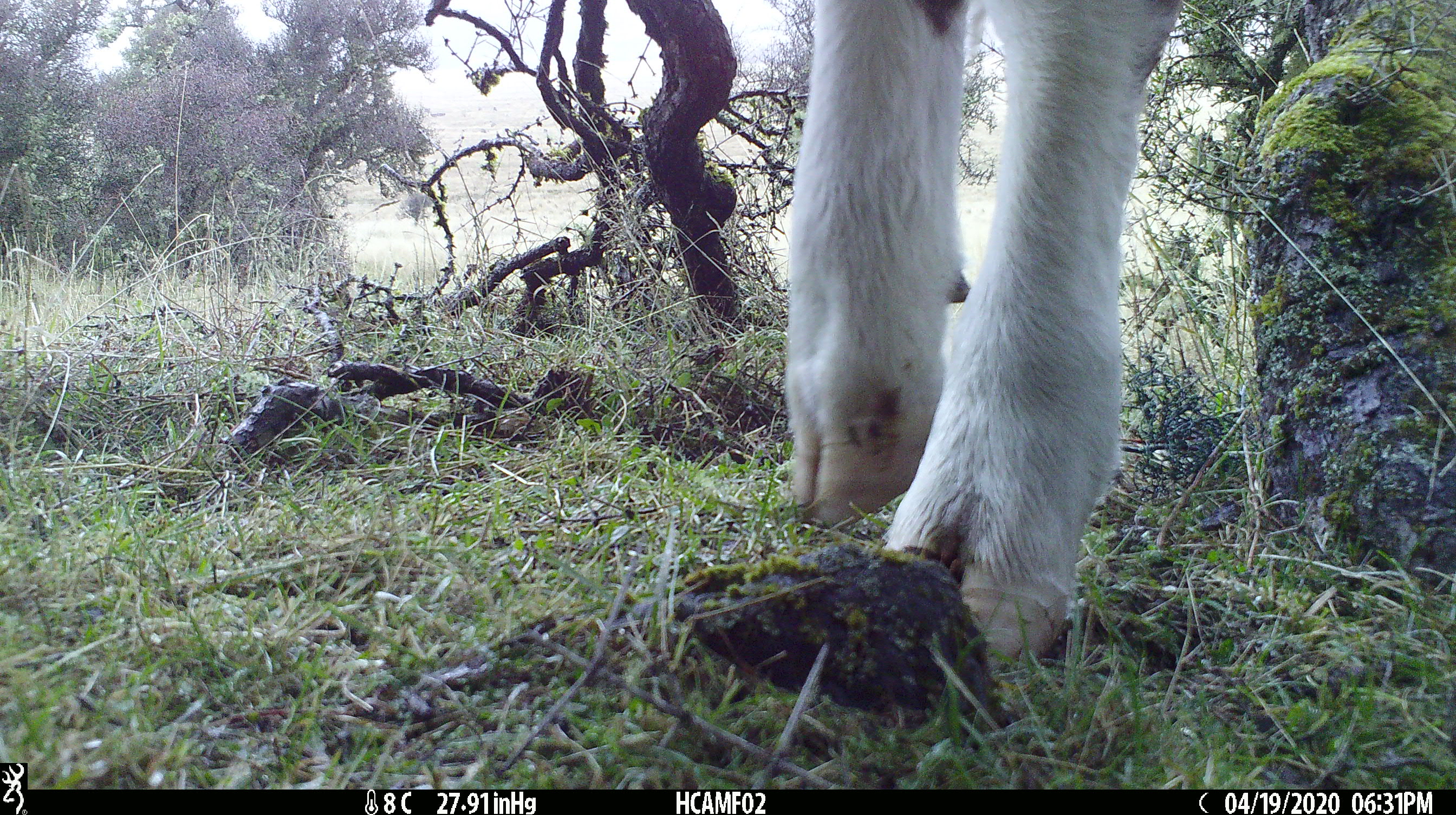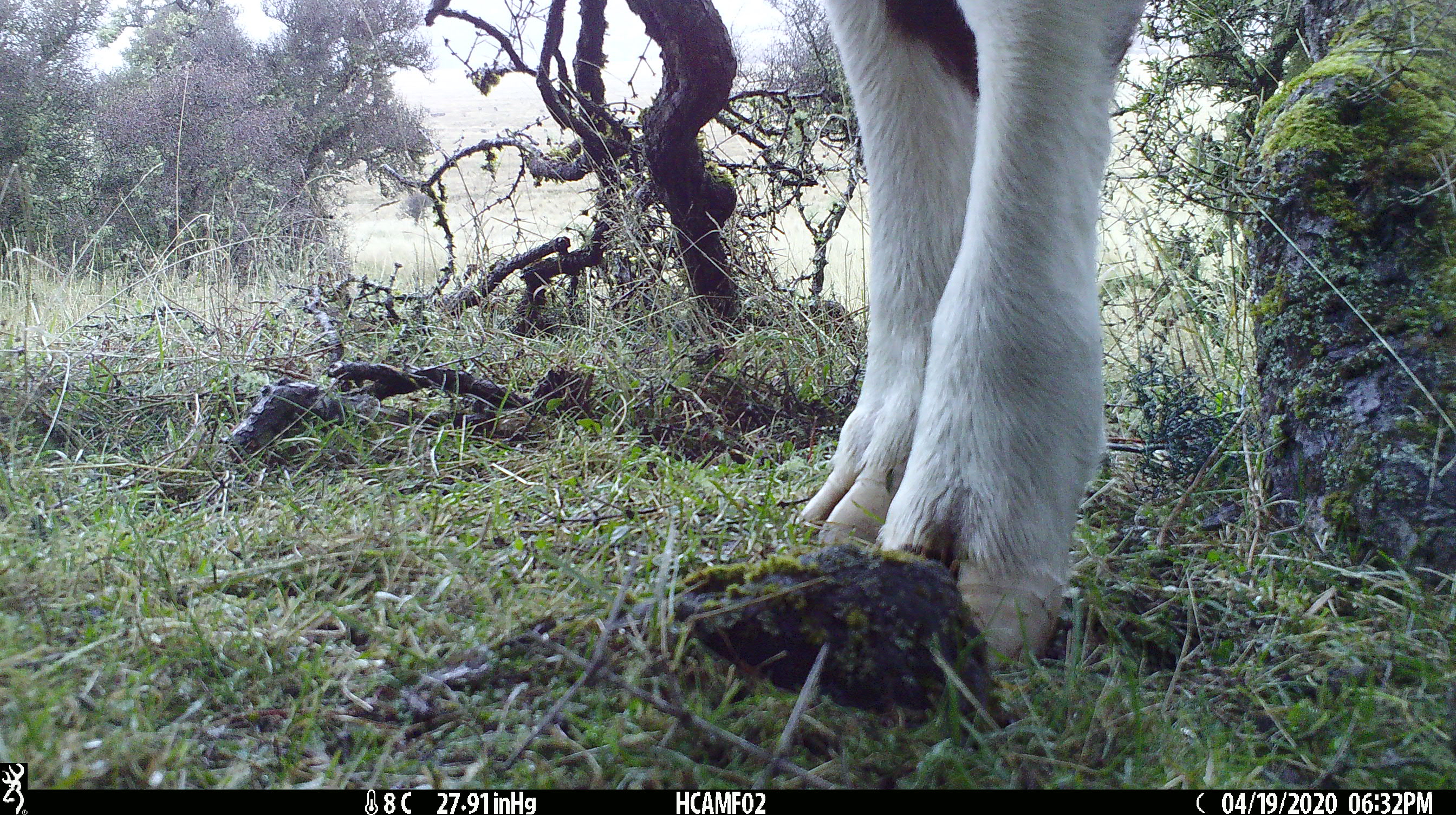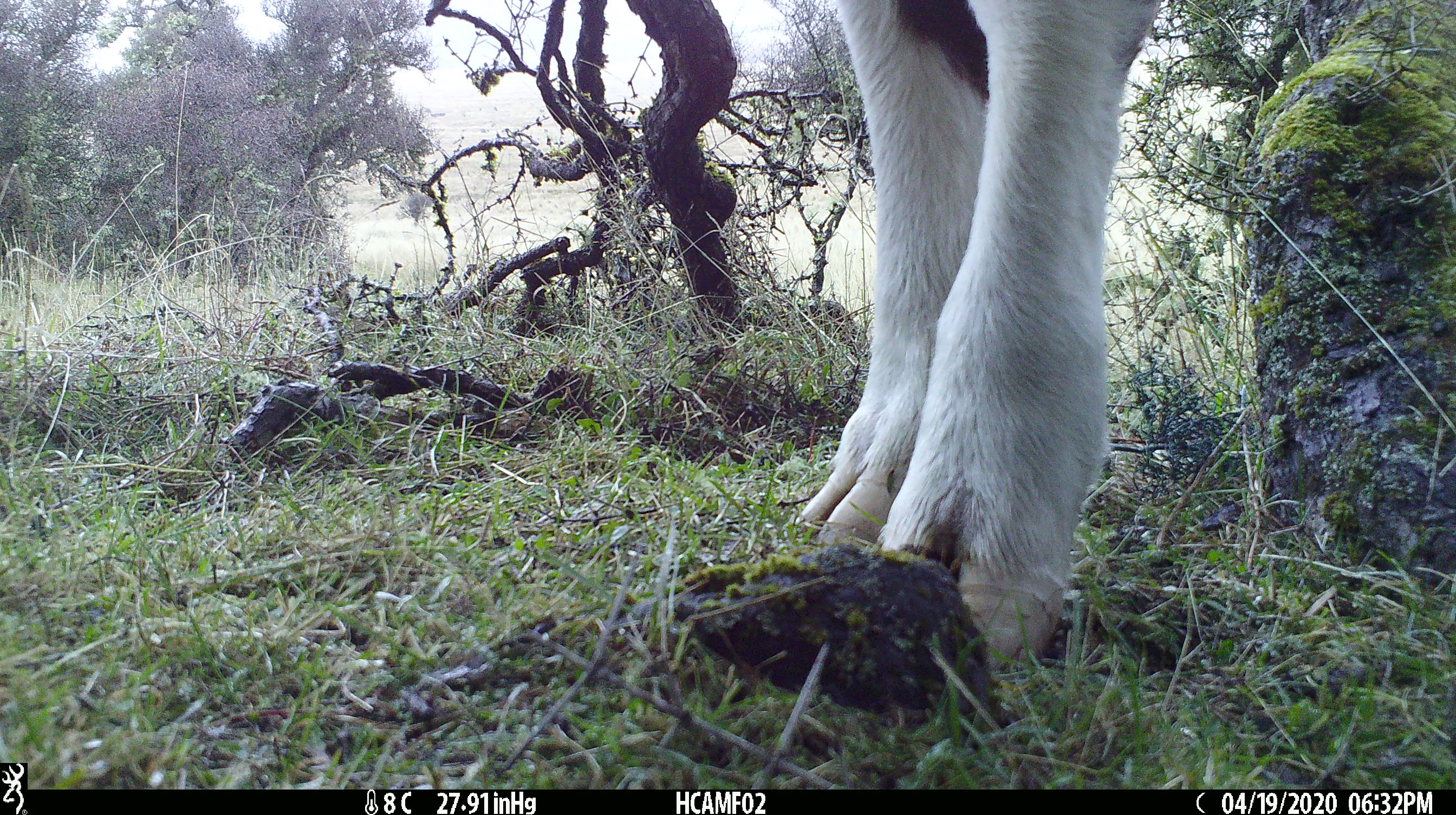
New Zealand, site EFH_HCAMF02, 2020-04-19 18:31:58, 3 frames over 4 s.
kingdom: Animalia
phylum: Chordata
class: Mammalia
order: Artiodactyla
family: Bovidae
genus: Bos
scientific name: Bos taurus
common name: domestic cow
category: cow